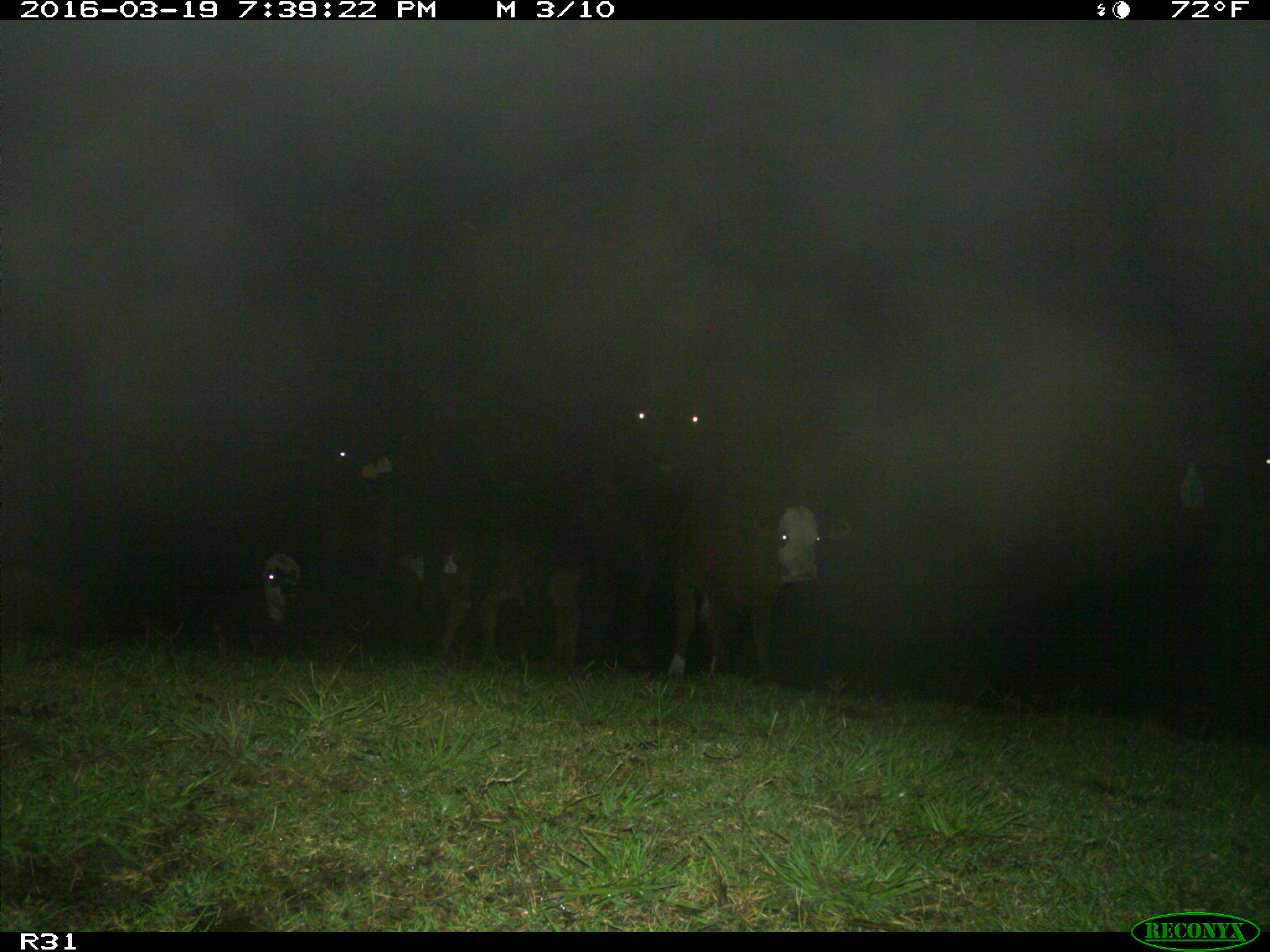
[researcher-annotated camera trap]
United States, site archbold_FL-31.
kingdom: Animalia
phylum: Chordata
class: Mammalia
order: Artiodactyla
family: Bovidae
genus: Bos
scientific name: Bos taurus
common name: domestic cow